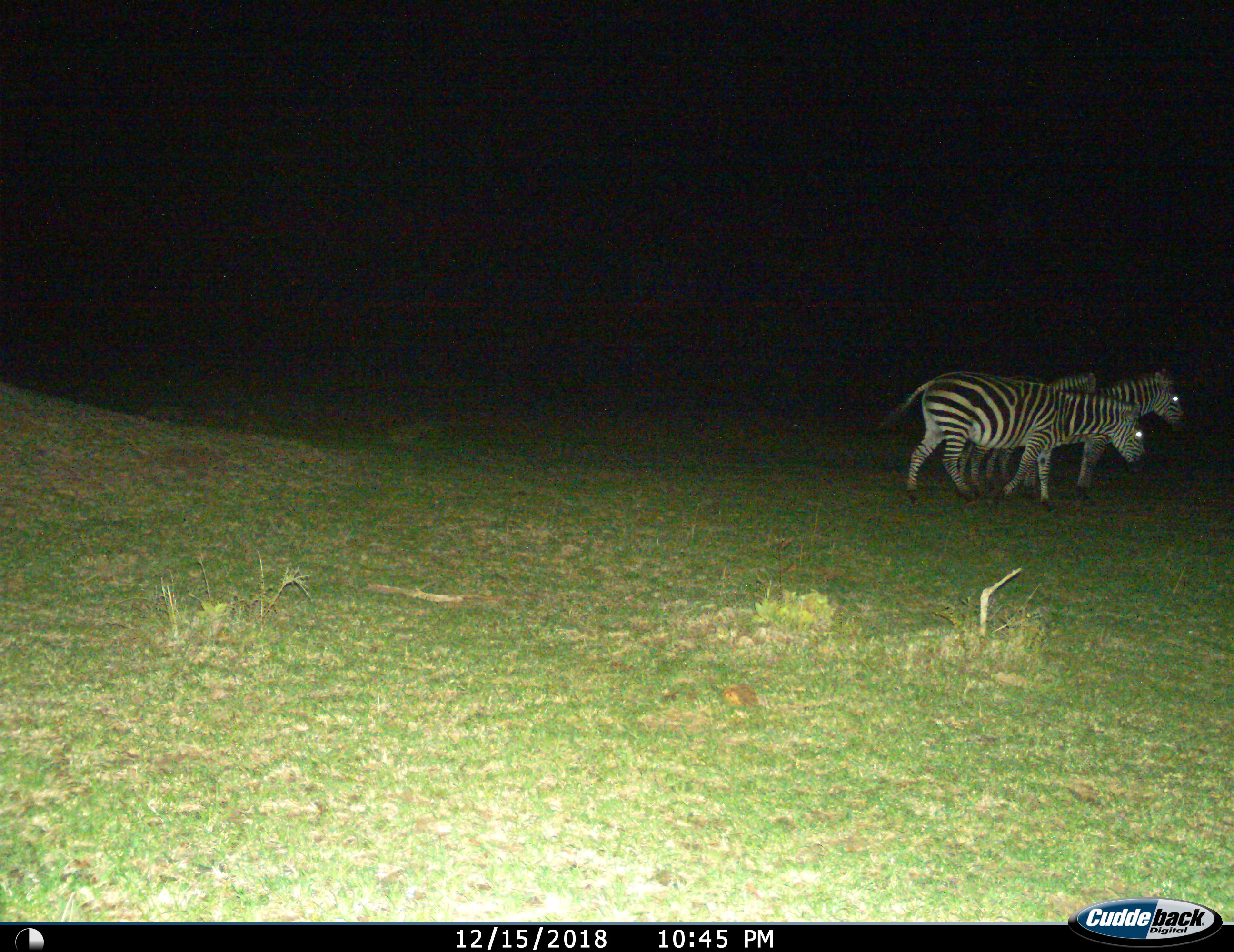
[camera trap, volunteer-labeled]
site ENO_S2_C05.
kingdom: Animalia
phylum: Chordata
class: Mammalia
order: Perissodactyla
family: Equidae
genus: Equus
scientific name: Equus quagga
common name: plains zebra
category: zebraplains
Zebraplains (plains zebra) (Equus quagga), count 3. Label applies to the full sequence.